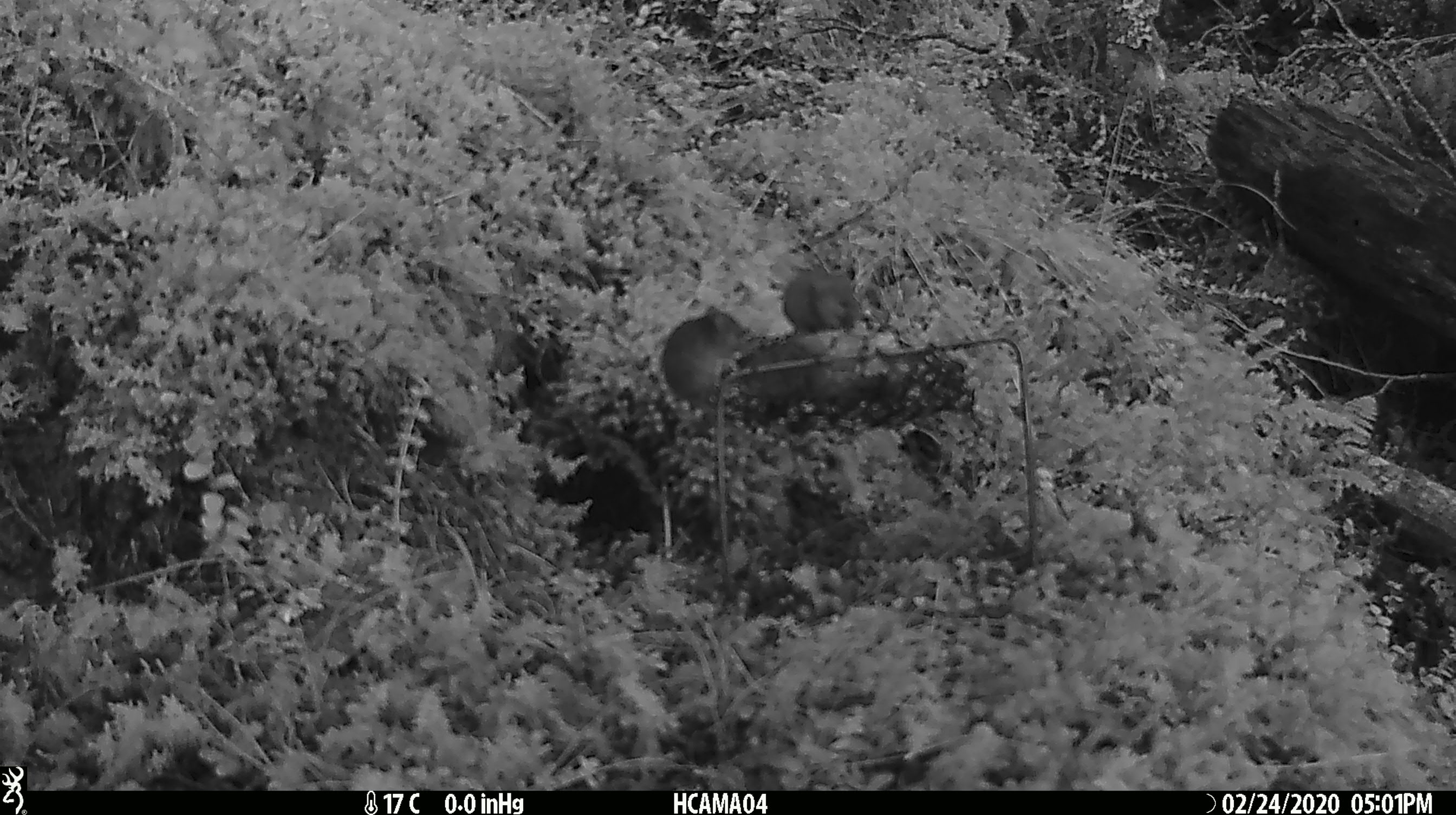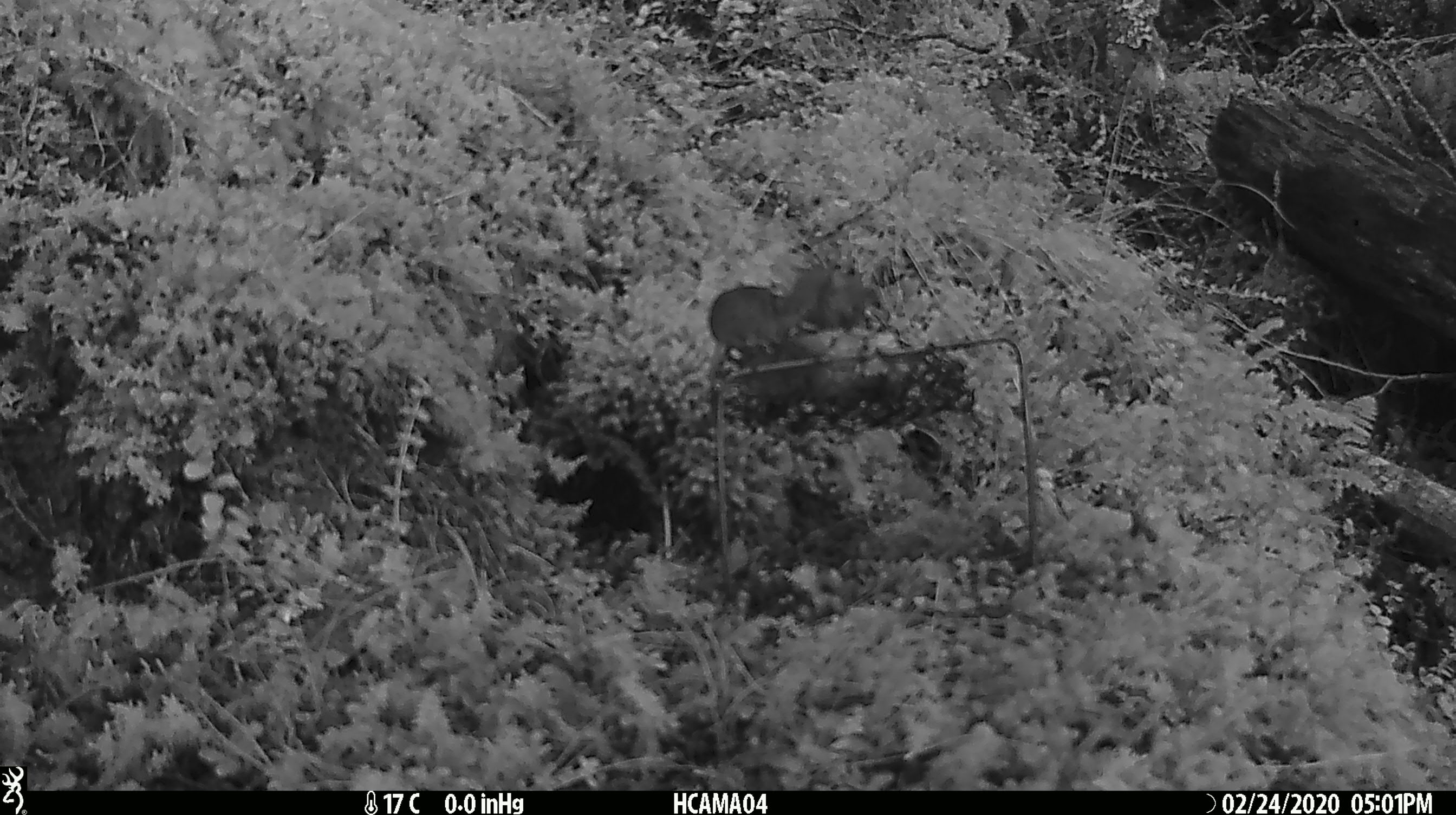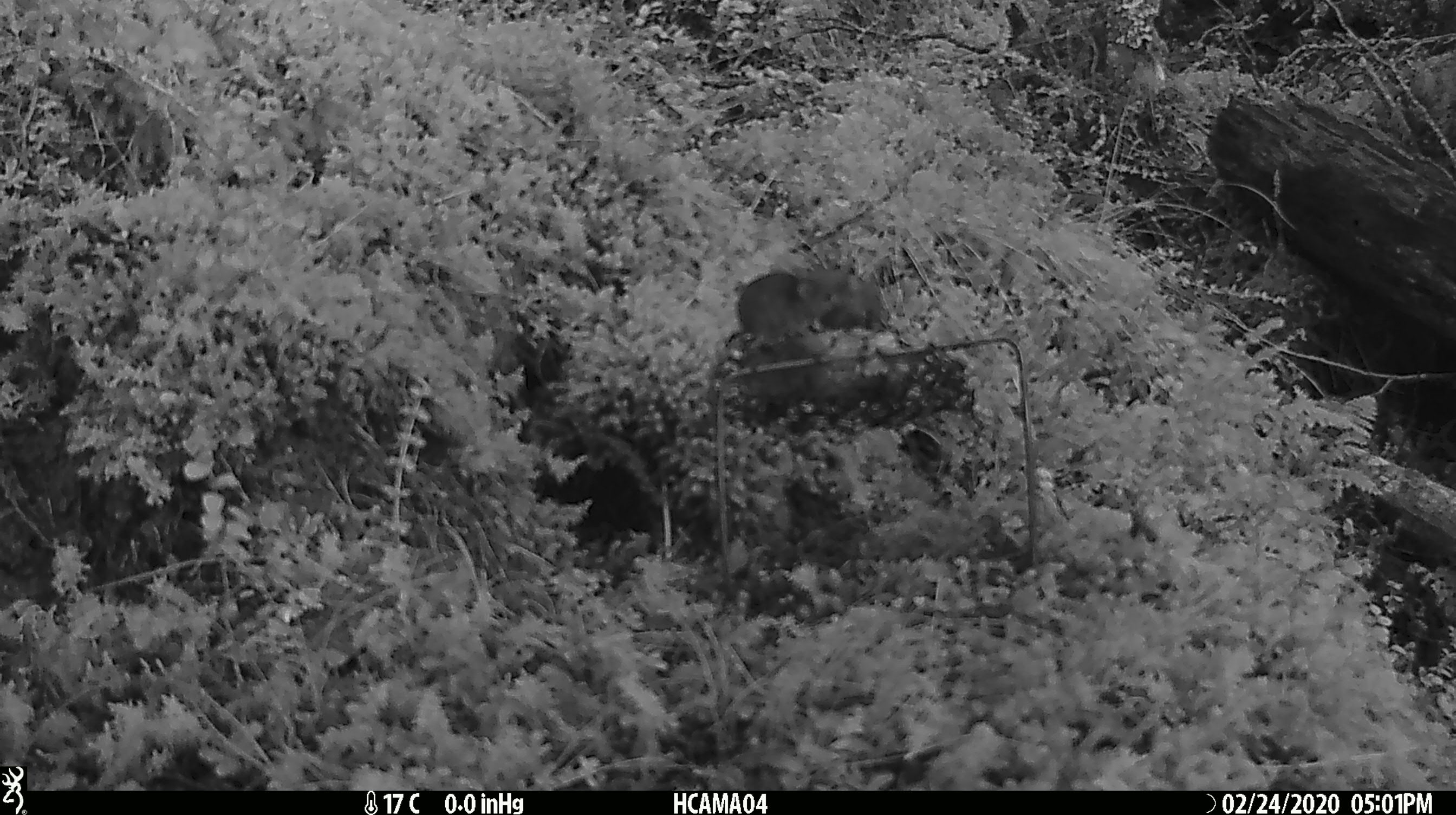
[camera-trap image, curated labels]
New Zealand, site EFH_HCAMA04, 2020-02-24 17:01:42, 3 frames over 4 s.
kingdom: Animalia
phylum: Chordata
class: Mammalia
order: Rodentia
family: Muridae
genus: Mus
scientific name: Mus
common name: mouse